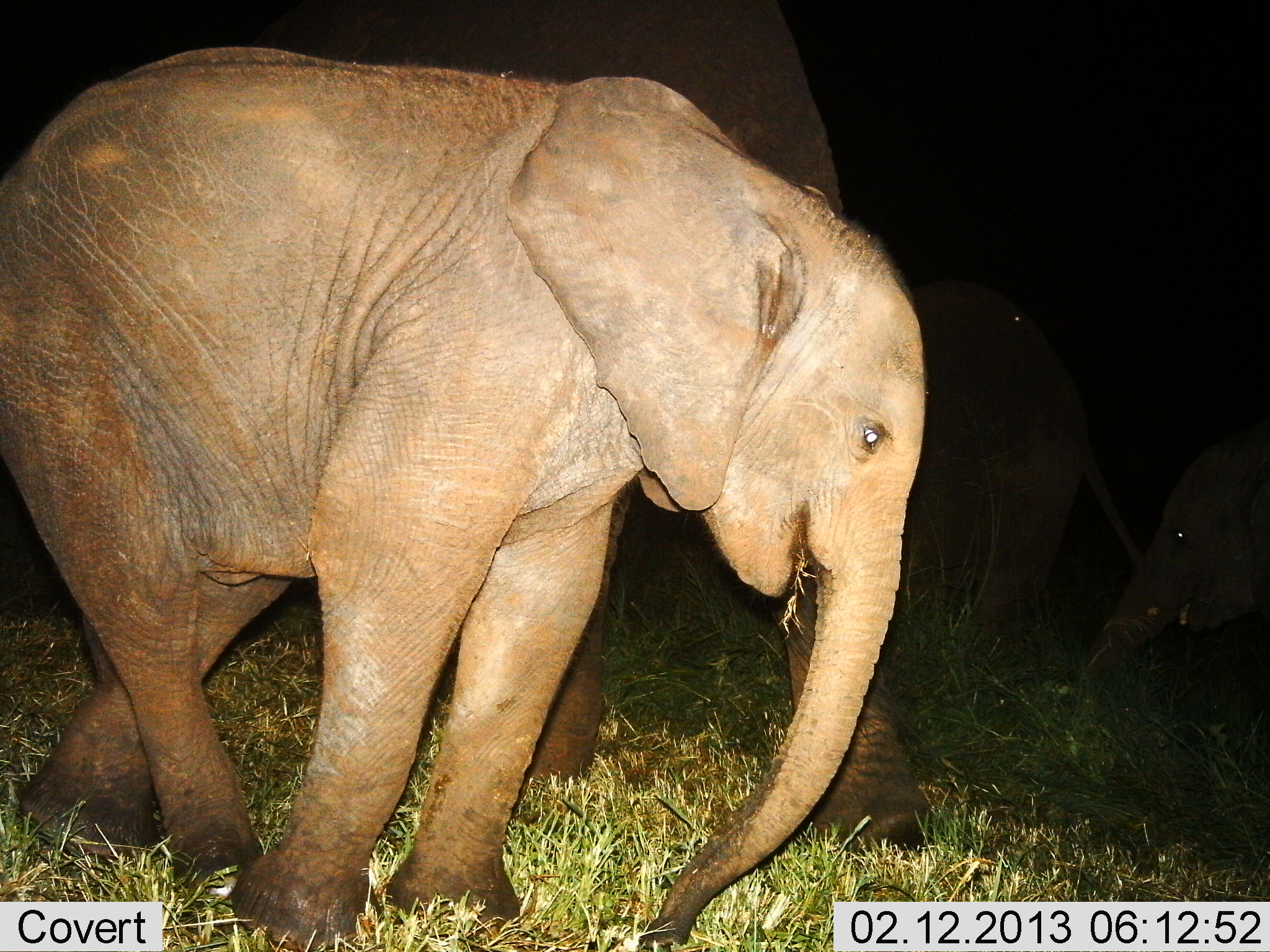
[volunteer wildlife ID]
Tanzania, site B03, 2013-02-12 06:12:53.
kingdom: Animalia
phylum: Chordata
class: Mammalia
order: Proboscidea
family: Elephantidae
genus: Loxodonta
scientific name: Loxodonta africana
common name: african bush elephant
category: elephant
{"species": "elephant (african bush elephant) (Loxodonta africana)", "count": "4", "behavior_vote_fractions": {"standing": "57%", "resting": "7%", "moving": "32%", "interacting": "4%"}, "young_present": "82%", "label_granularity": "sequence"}